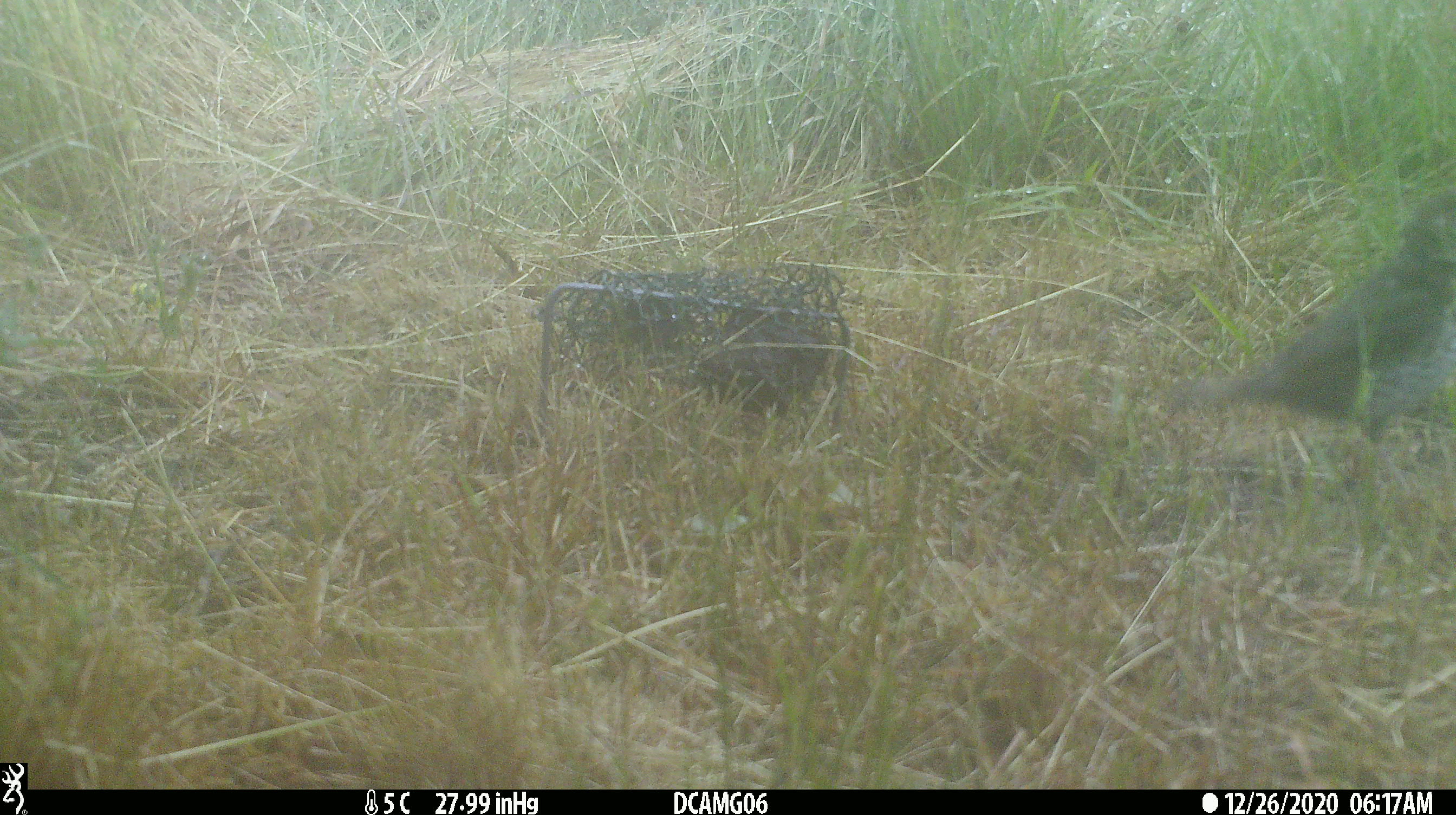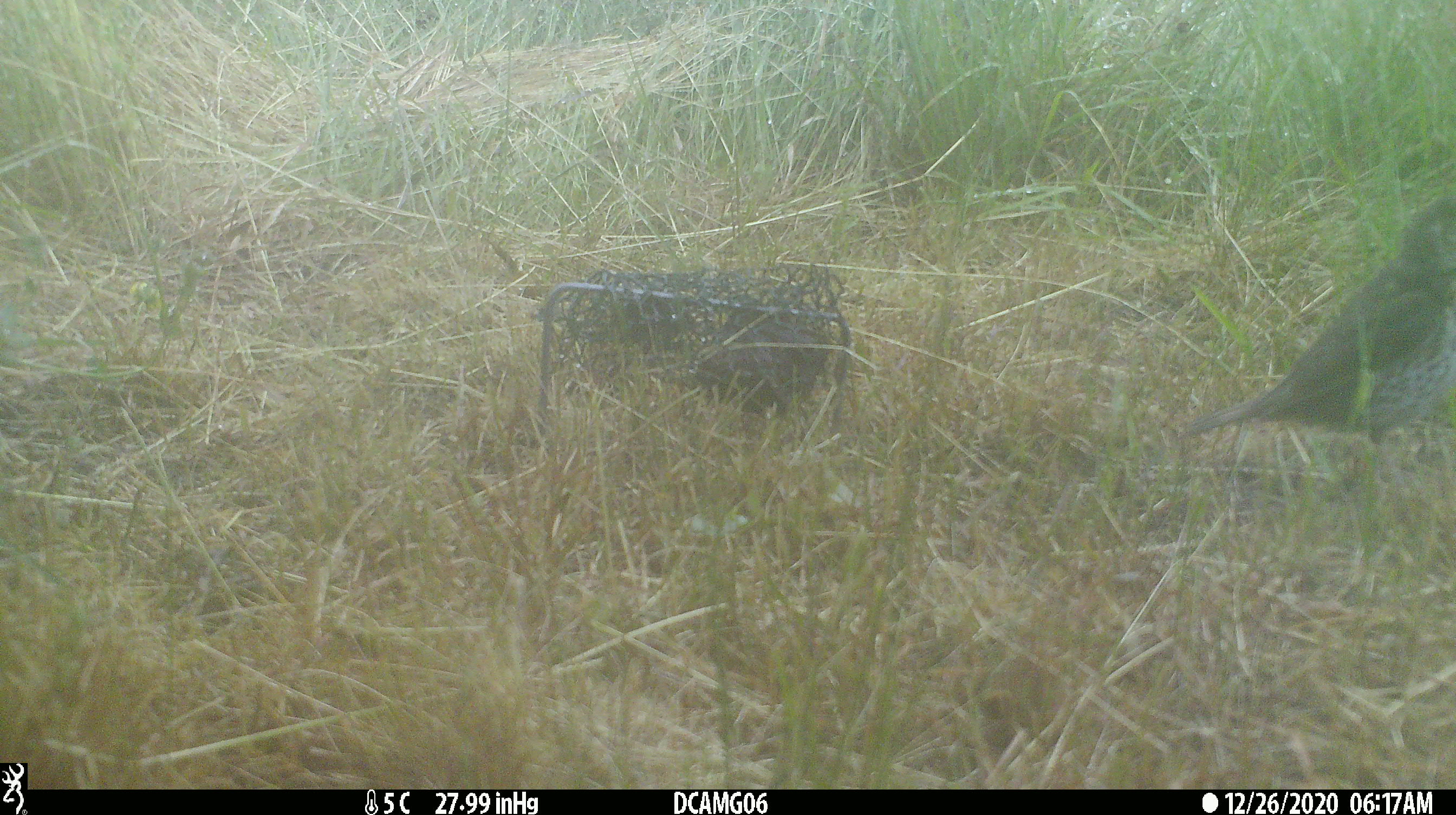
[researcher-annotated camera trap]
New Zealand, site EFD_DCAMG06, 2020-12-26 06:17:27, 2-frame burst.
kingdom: Animalia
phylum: Chordata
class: Aves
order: Passeriformes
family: Turdidae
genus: Turdus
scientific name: Turdus philomelos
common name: song thrush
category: thrush